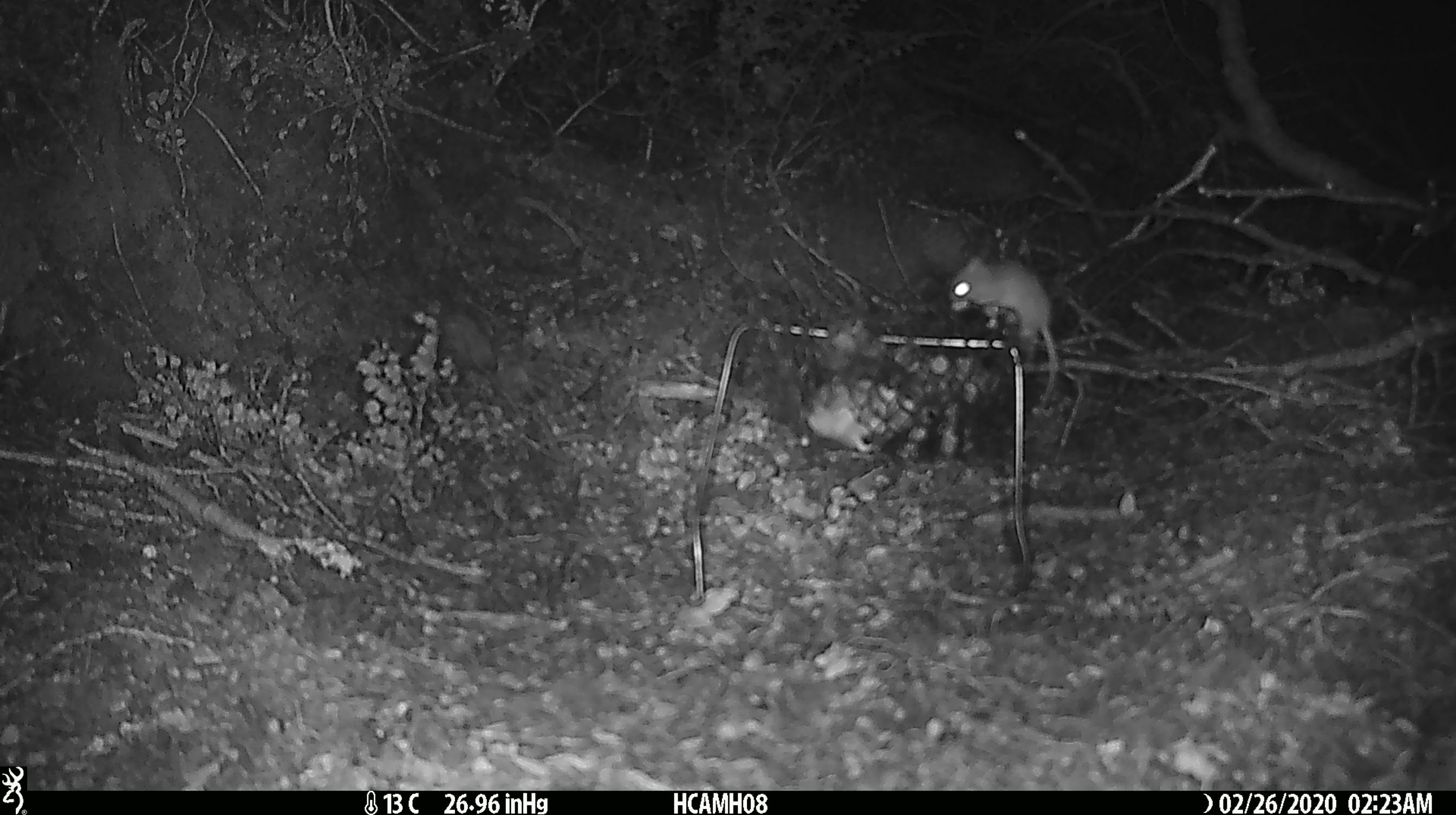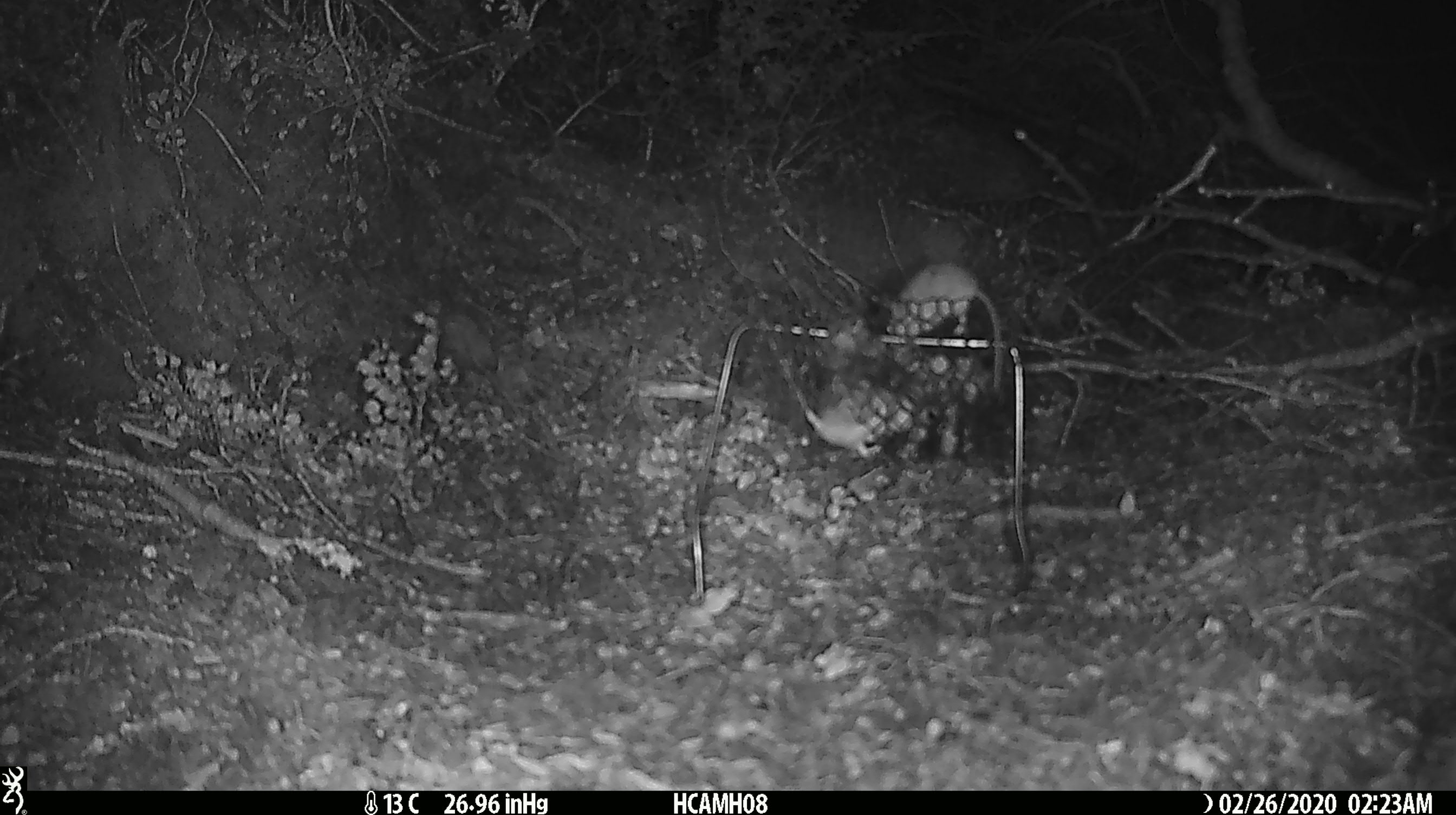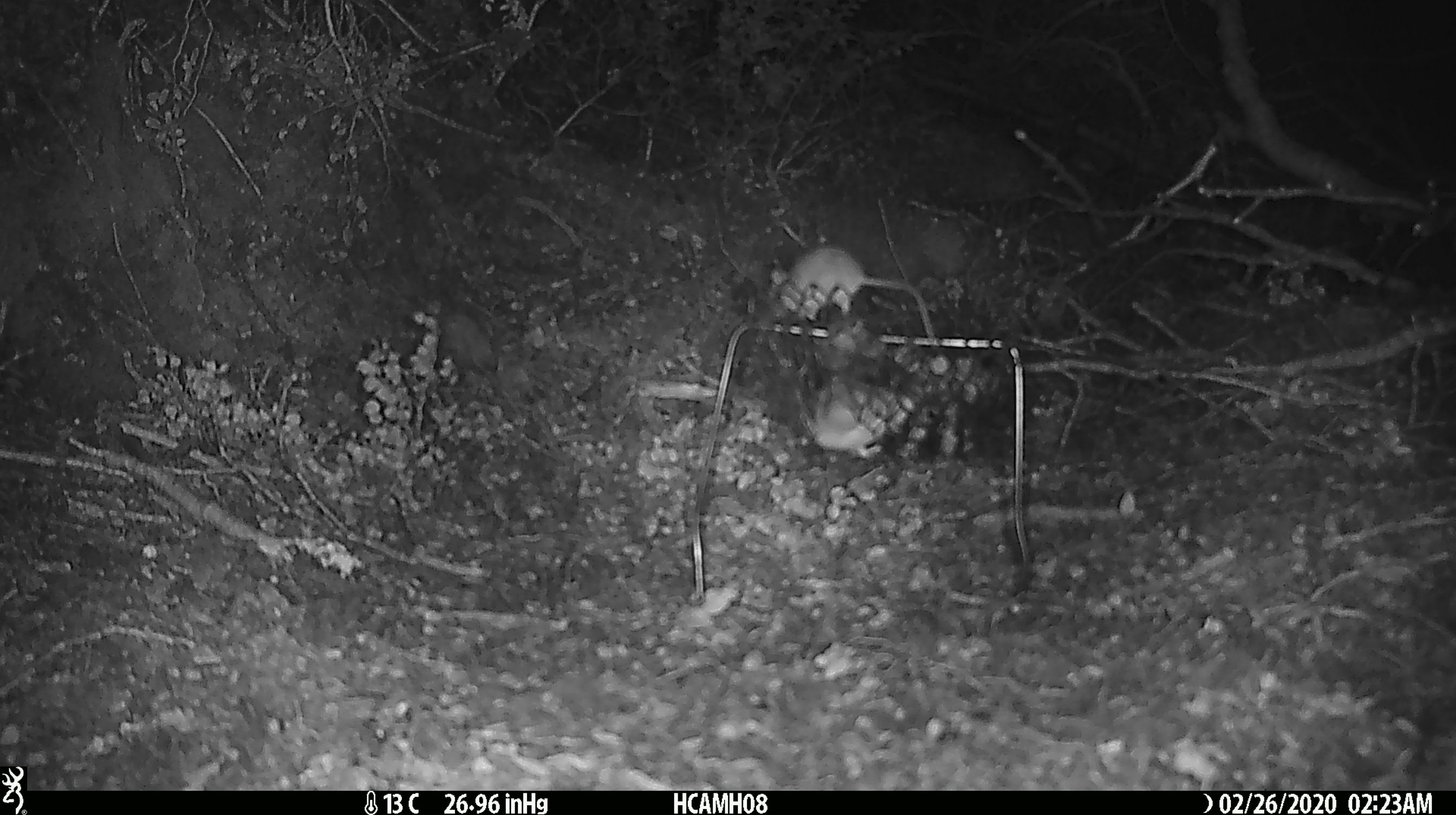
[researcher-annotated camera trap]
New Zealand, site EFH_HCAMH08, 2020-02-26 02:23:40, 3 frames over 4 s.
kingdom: Animalia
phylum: Chordata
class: Mammalia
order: Rodentia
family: Muridae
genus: Mus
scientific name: Mus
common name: mouse